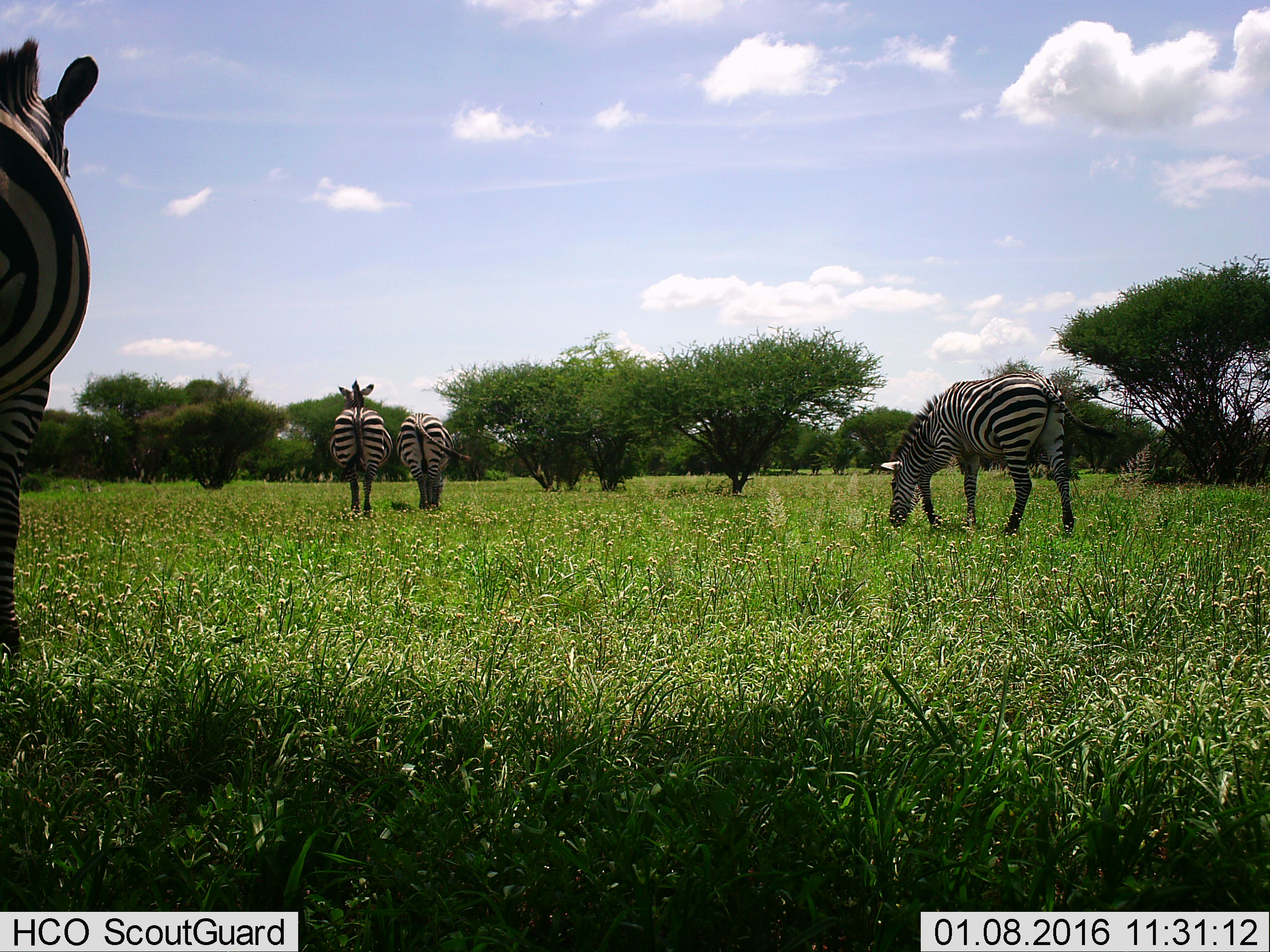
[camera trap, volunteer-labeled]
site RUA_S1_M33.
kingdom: Animalia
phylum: Chordata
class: Mammalia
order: Perissodactyla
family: Equidae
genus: Equus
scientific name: Equus quagga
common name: plains zebra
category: zebraplains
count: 4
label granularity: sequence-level